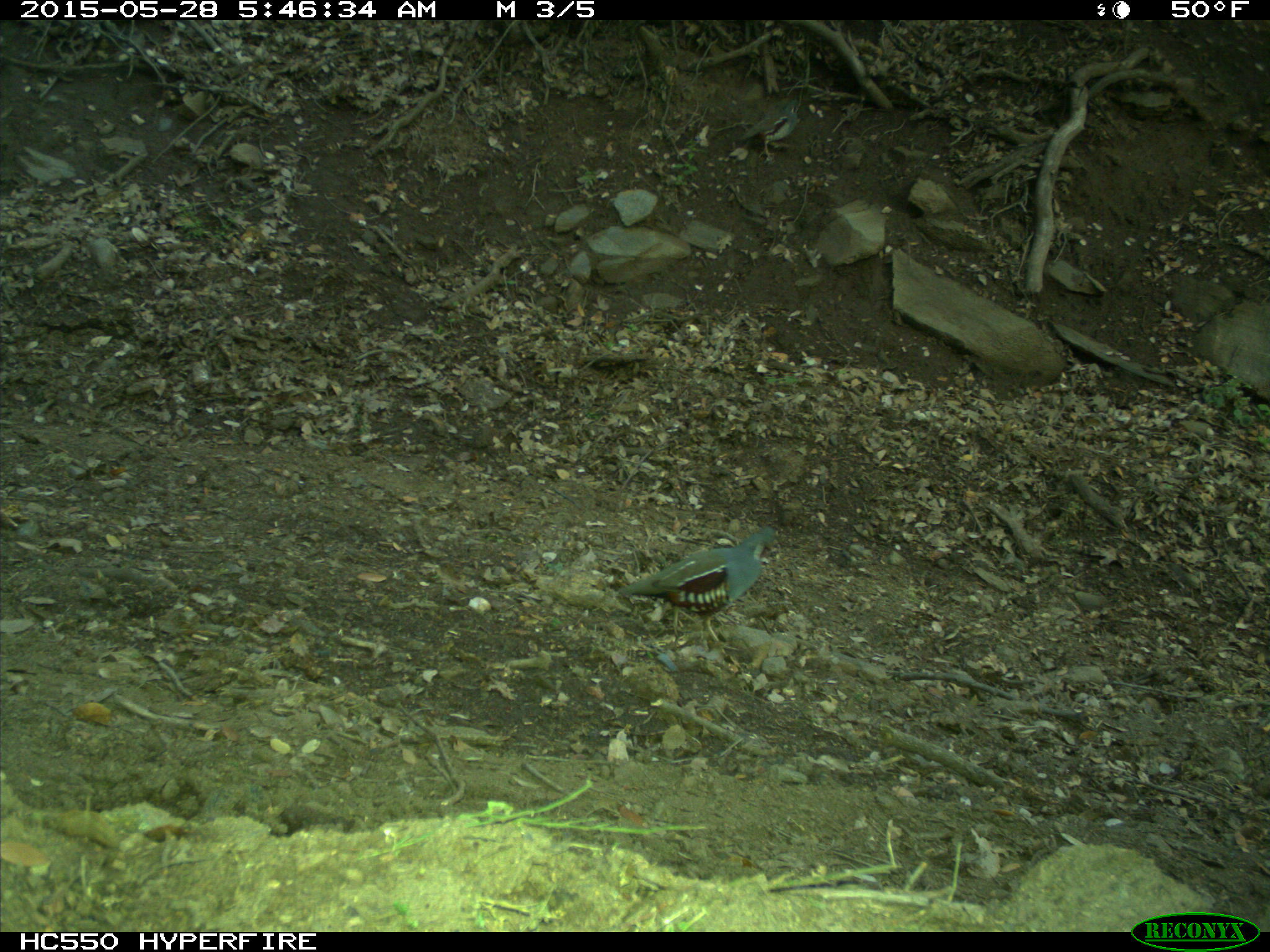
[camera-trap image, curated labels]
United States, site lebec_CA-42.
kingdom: Animalia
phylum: Chordata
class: Aves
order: Galliformes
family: Odontophoridae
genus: Callipepla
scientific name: Callipepla californica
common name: california quail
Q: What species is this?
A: Callipepla californica (california quail).